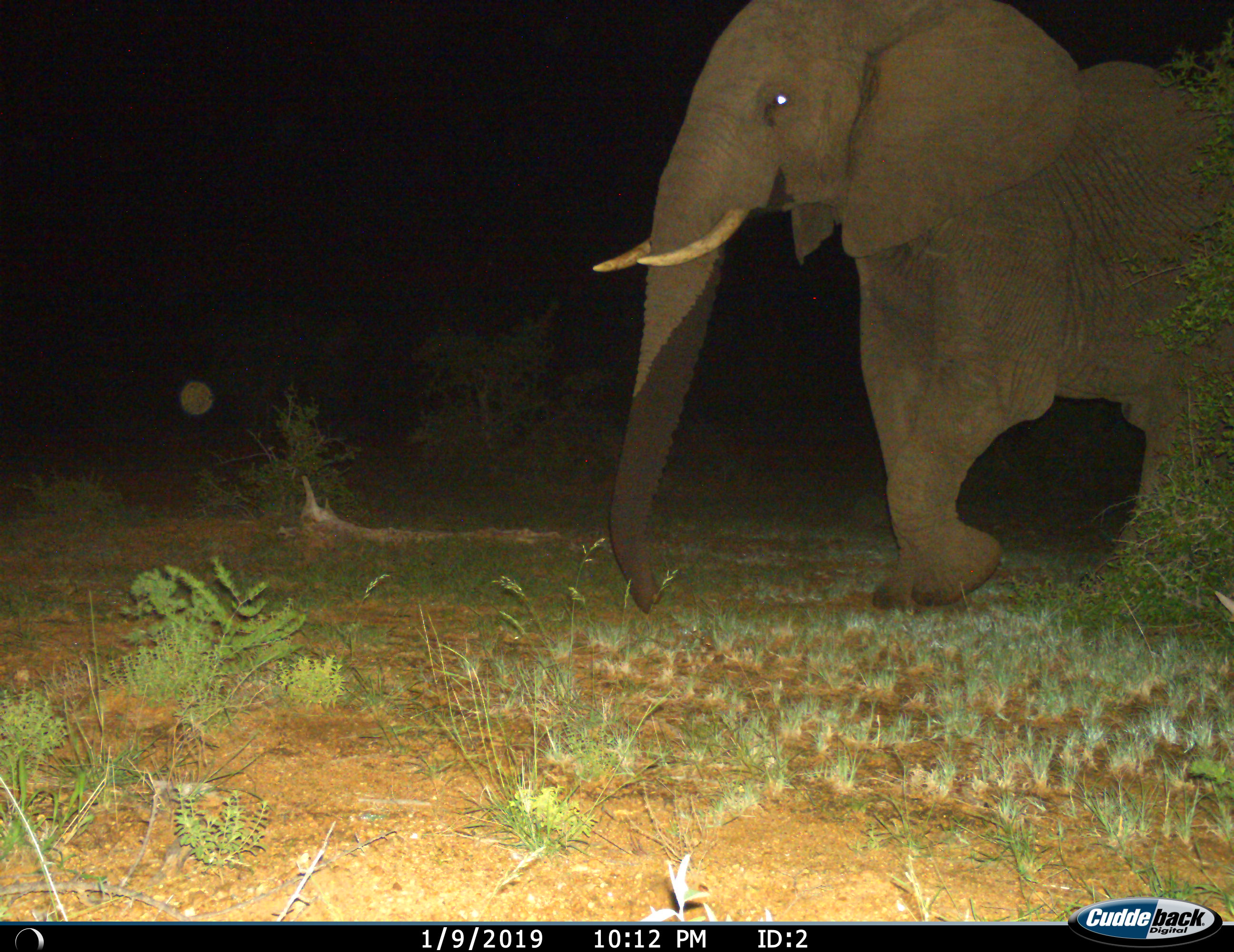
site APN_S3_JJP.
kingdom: Animalia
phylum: Chordata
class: Mammalia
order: Proboscidea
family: Elephantidae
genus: Loxodonta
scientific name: Loxodonta africana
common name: african bush elephant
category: elephant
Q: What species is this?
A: Elephant (african bush elephant) (Loxodonta africana).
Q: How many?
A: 1.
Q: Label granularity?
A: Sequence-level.